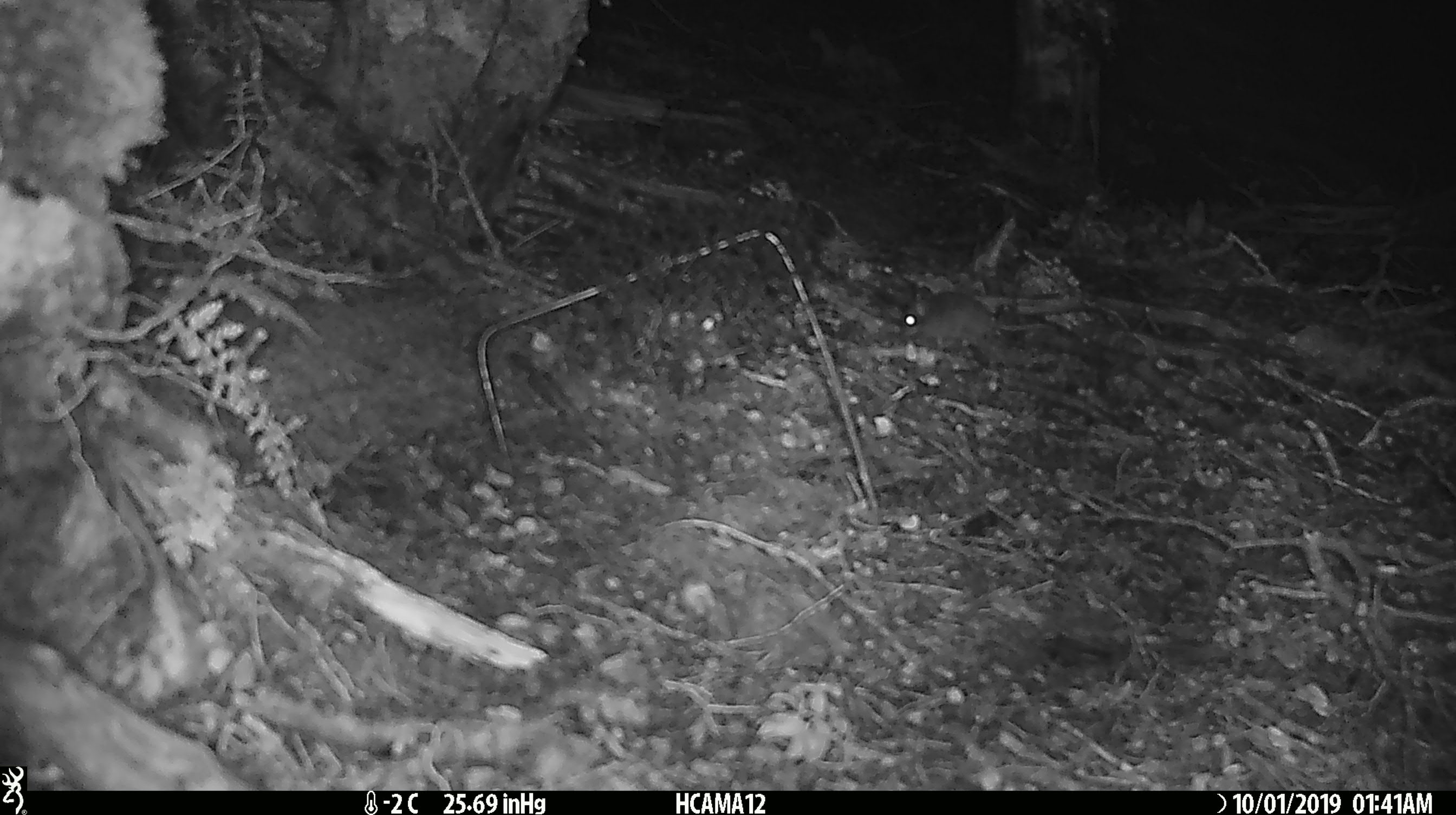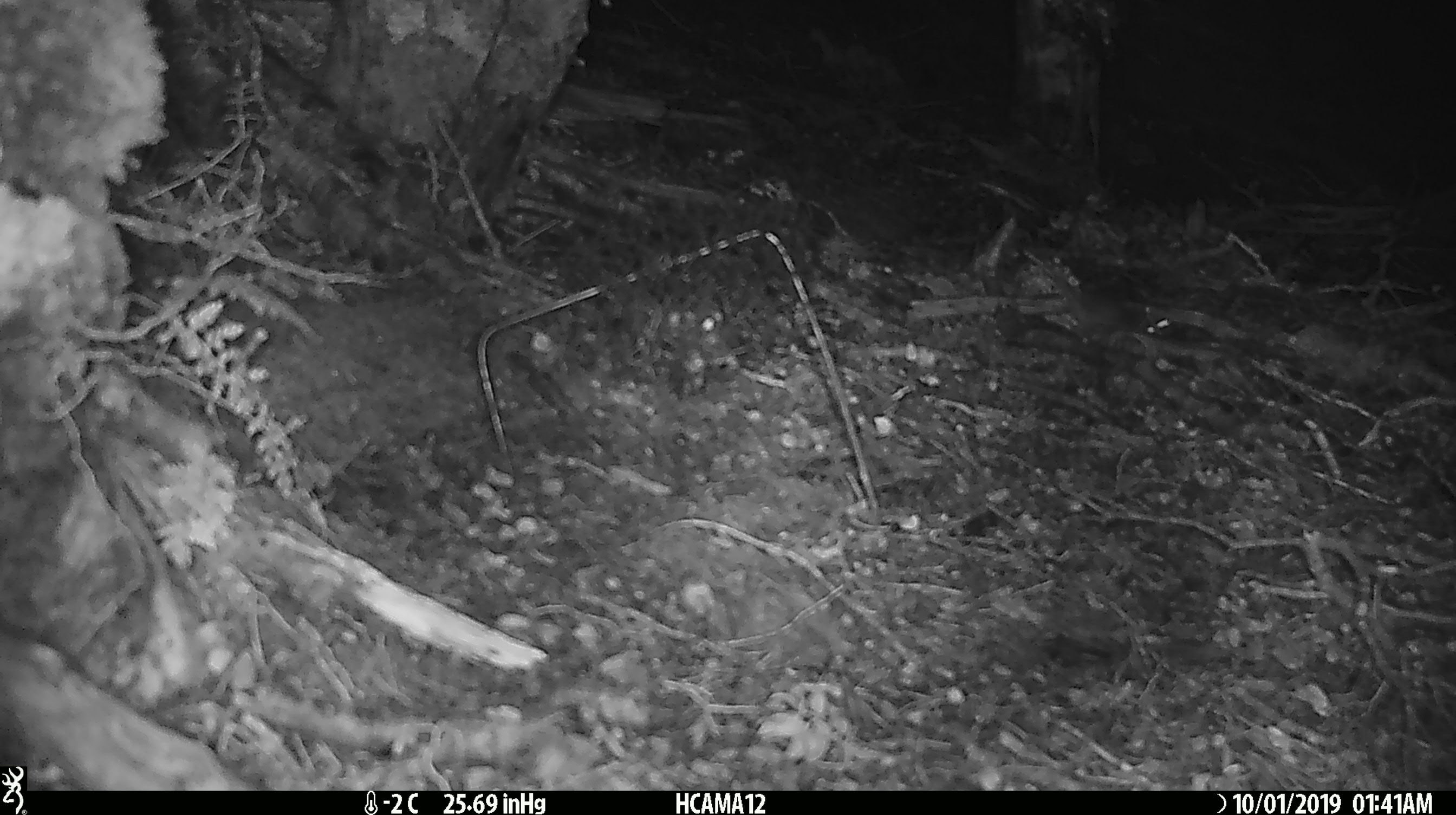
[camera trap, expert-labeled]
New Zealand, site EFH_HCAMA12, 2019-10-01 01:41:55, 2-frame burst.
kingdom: Animalia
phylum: Chordata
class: Mammalia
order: Rodentia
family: Muridae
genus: Mus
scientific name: Mus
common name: mouse